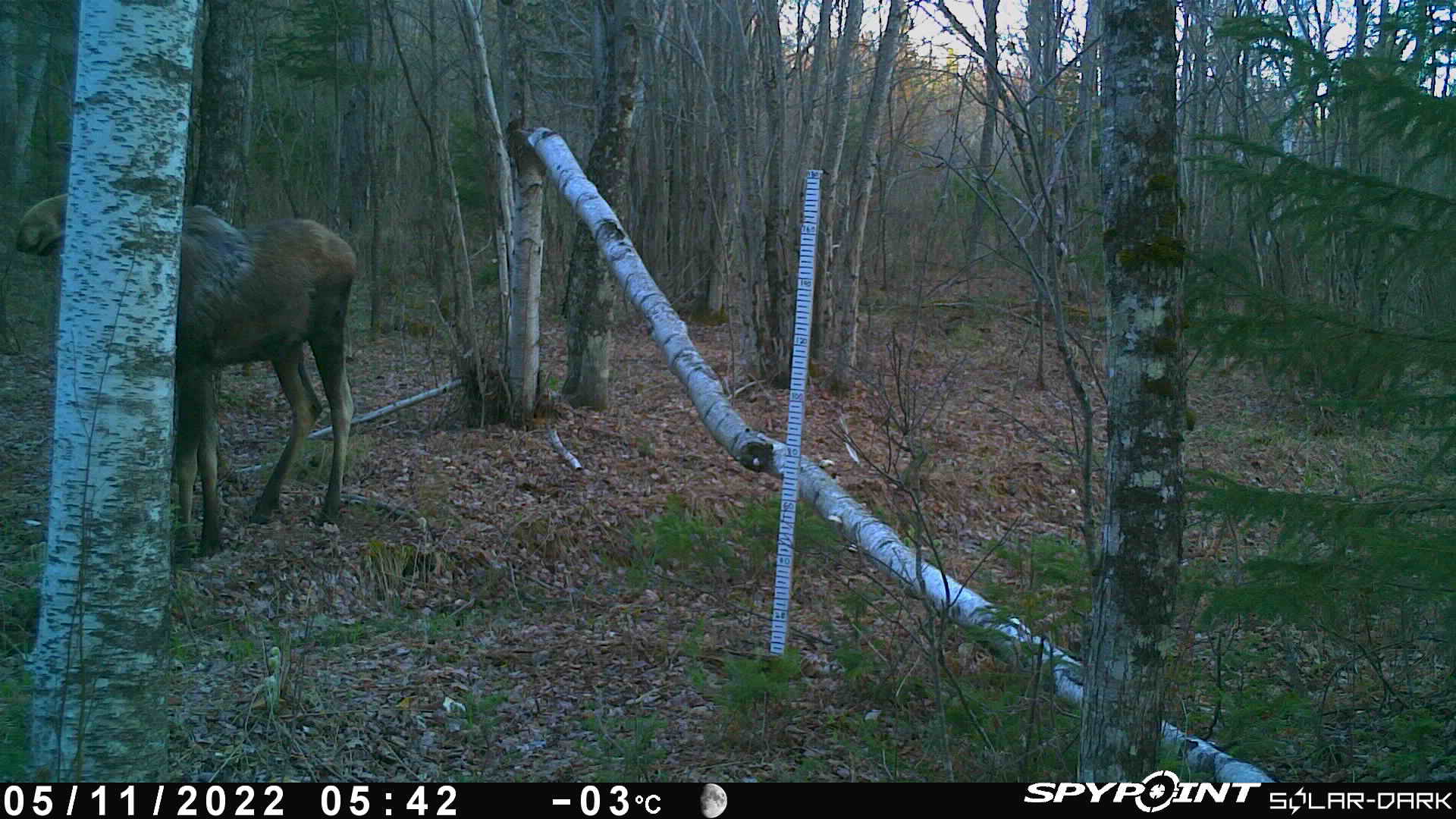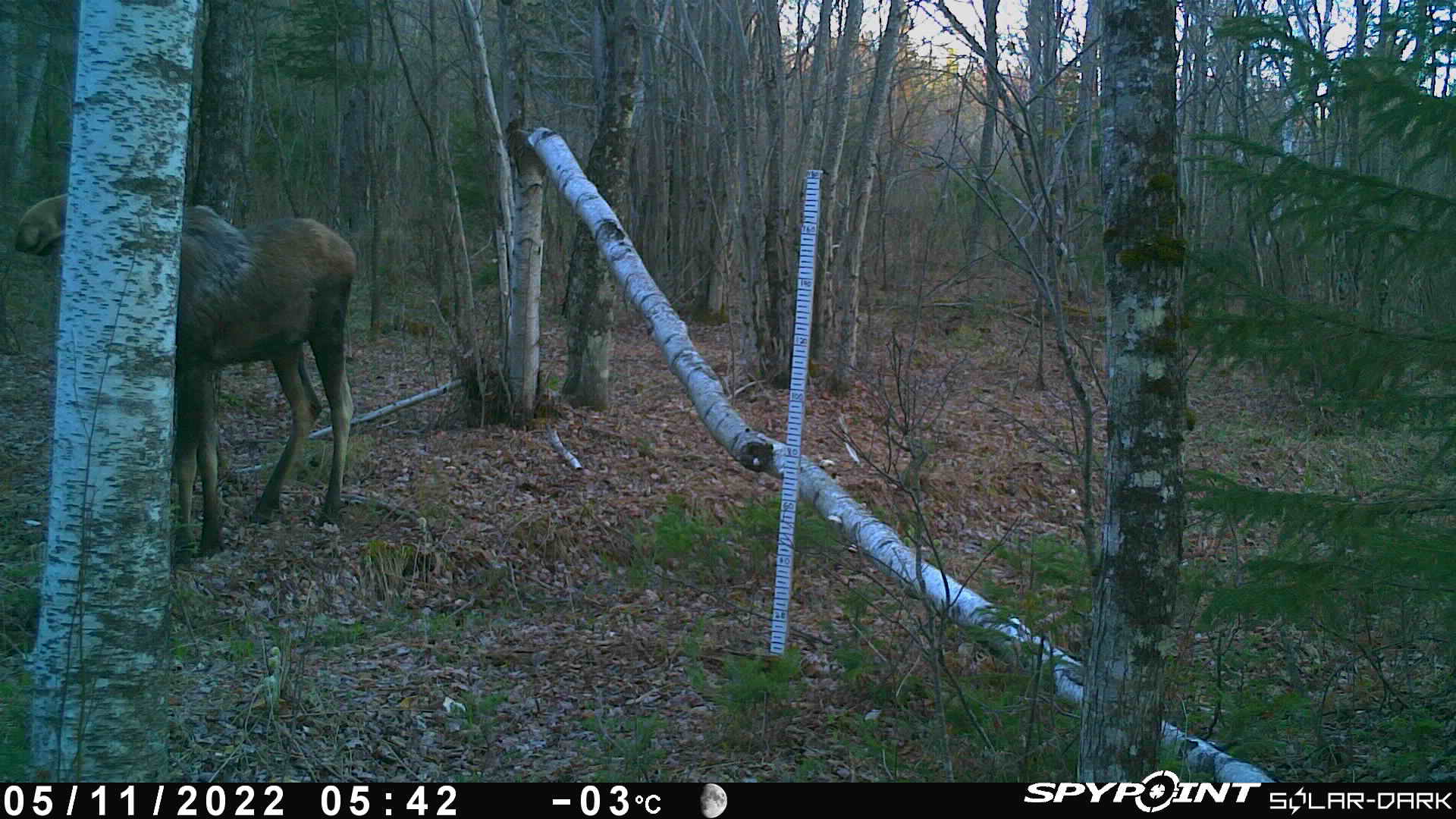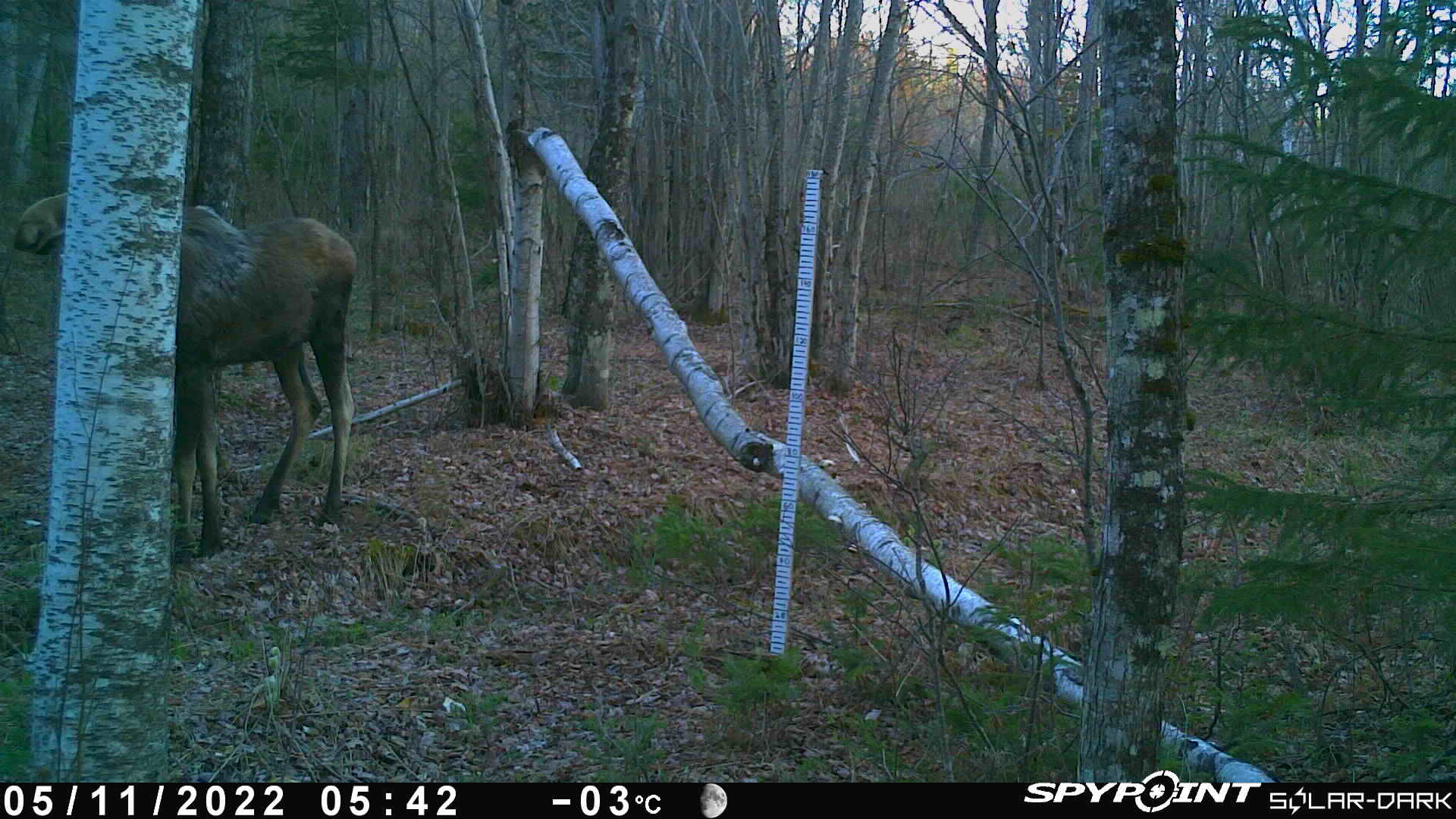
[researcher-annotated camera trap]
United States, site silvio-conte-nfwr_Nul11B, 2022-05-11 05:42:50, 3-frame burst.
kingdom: Animalia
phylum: Chordata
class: Mammalia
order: Artiodactyla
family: Cervidae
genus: Alces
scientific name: Alces alces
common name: moose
Moose (Alces alces).